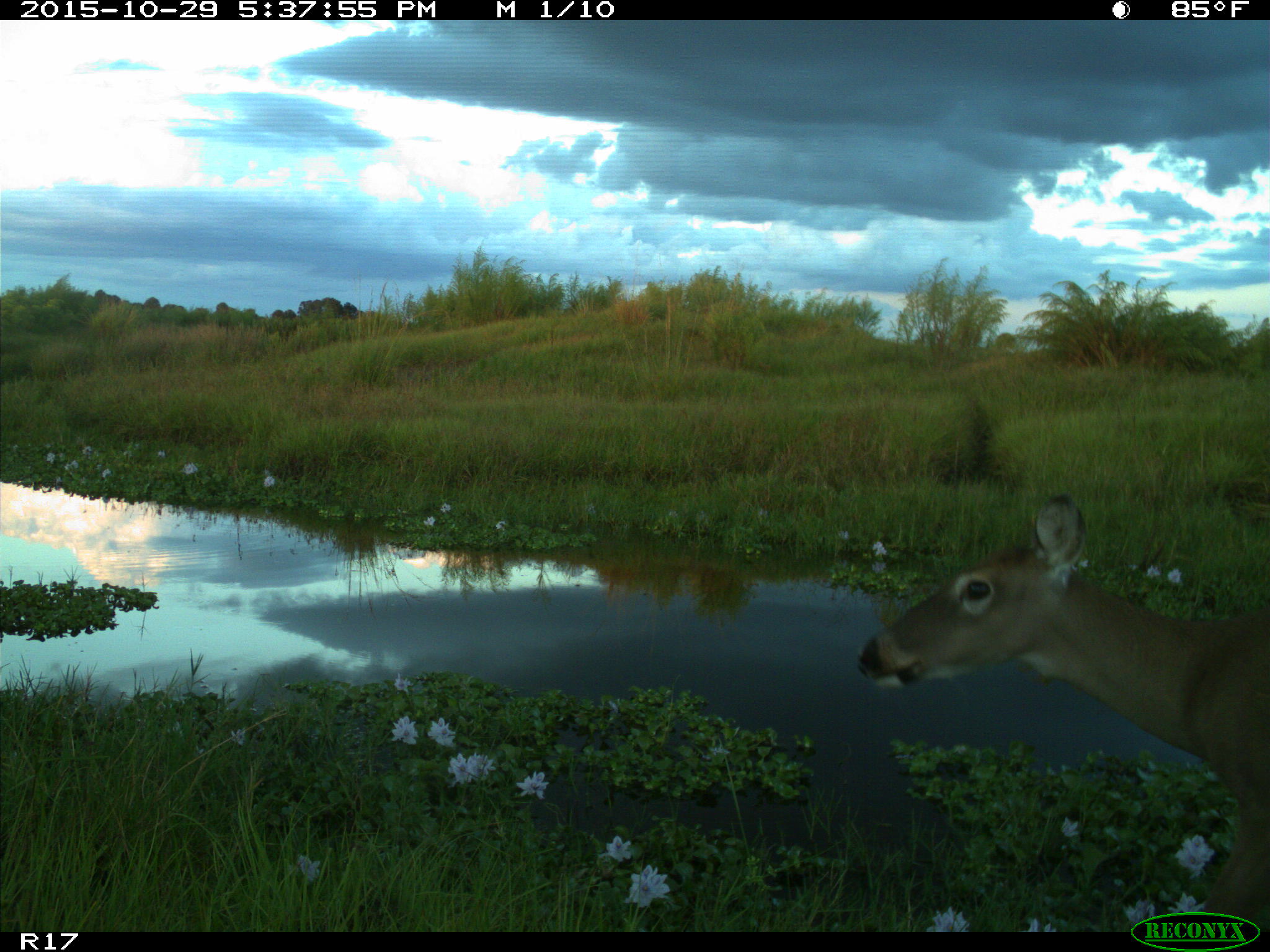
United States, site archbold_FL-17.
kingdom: Animalia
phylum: Chordata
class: Mammalia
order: Artiodactyla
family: Cervidae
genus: Odocoileus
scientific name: Odocoileus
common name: deer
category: unidentified deer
Unidentified deer (deer) (Odocoileus).